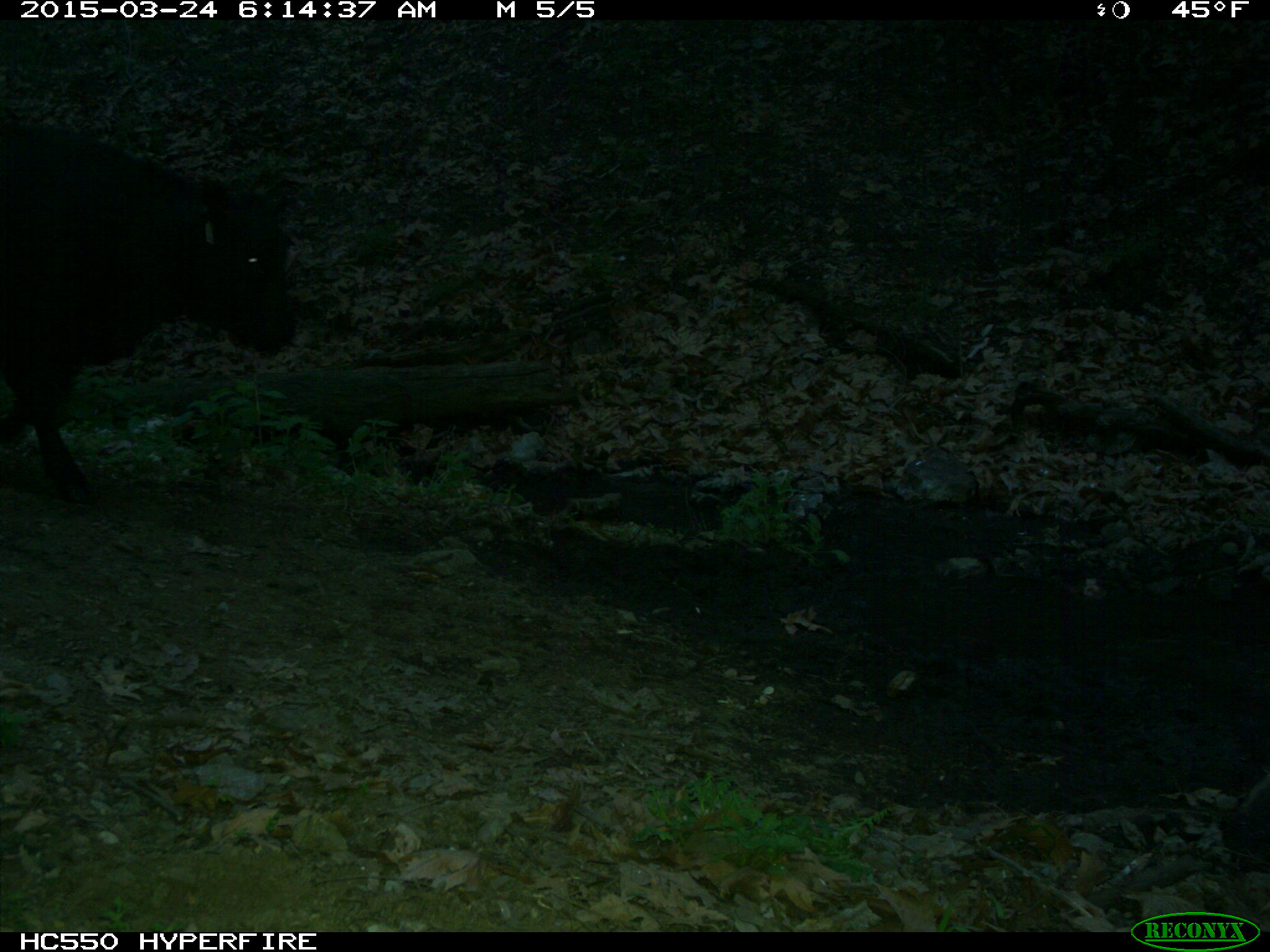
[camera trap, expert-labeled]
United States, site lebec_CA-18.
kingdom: Animalia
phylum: Chordata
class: Mammalia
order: Artiodactyla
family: Bovidae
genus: Bos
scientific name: Bos taurus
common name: domestic cow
Bos taurus (domestic cow).